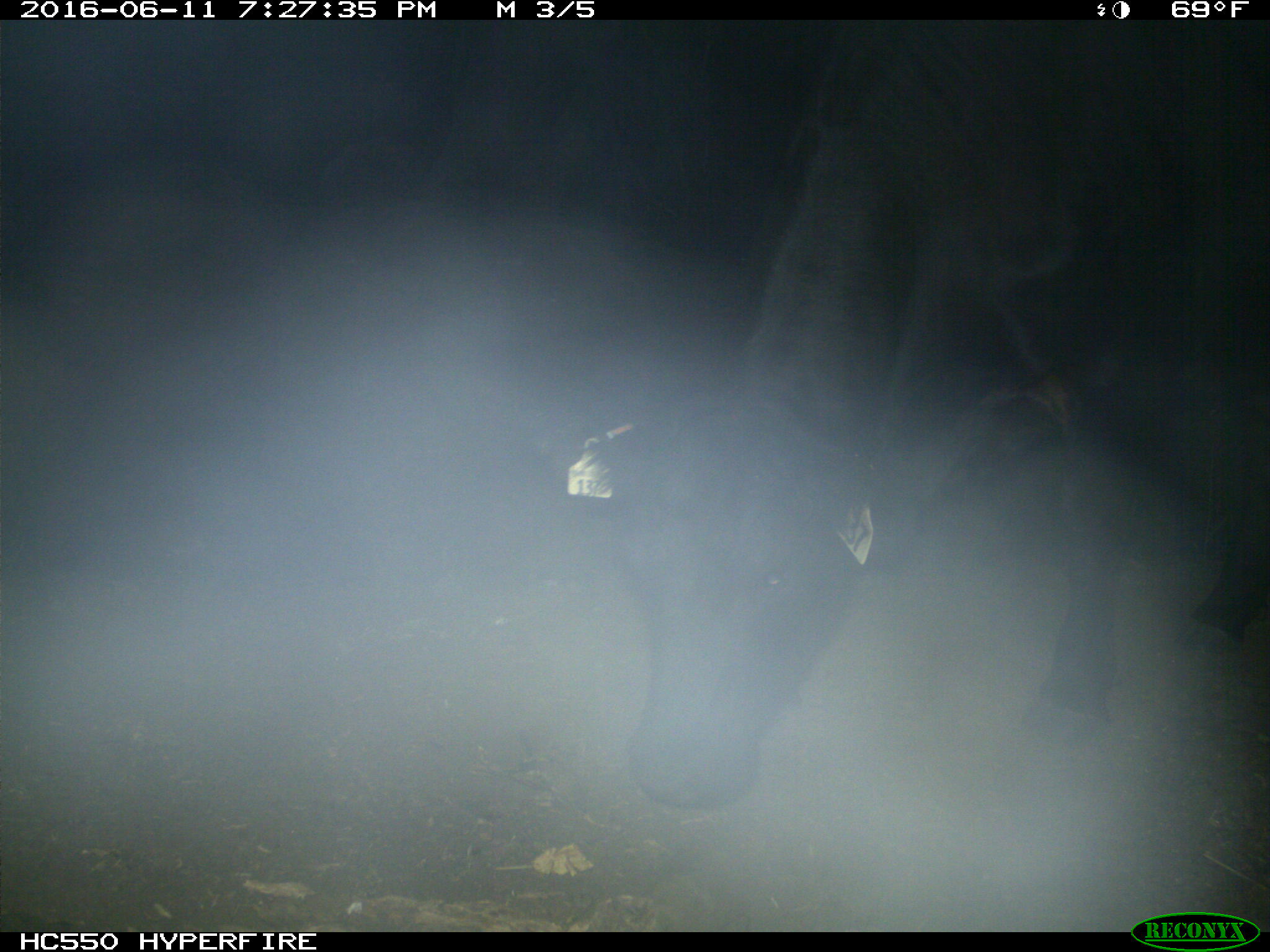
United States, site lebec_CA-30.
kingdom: Animalia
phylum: Chordata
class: Mammalia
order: Artiodactyla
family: Bovidae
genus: Bos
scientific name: Bos taurus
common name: domestic cow